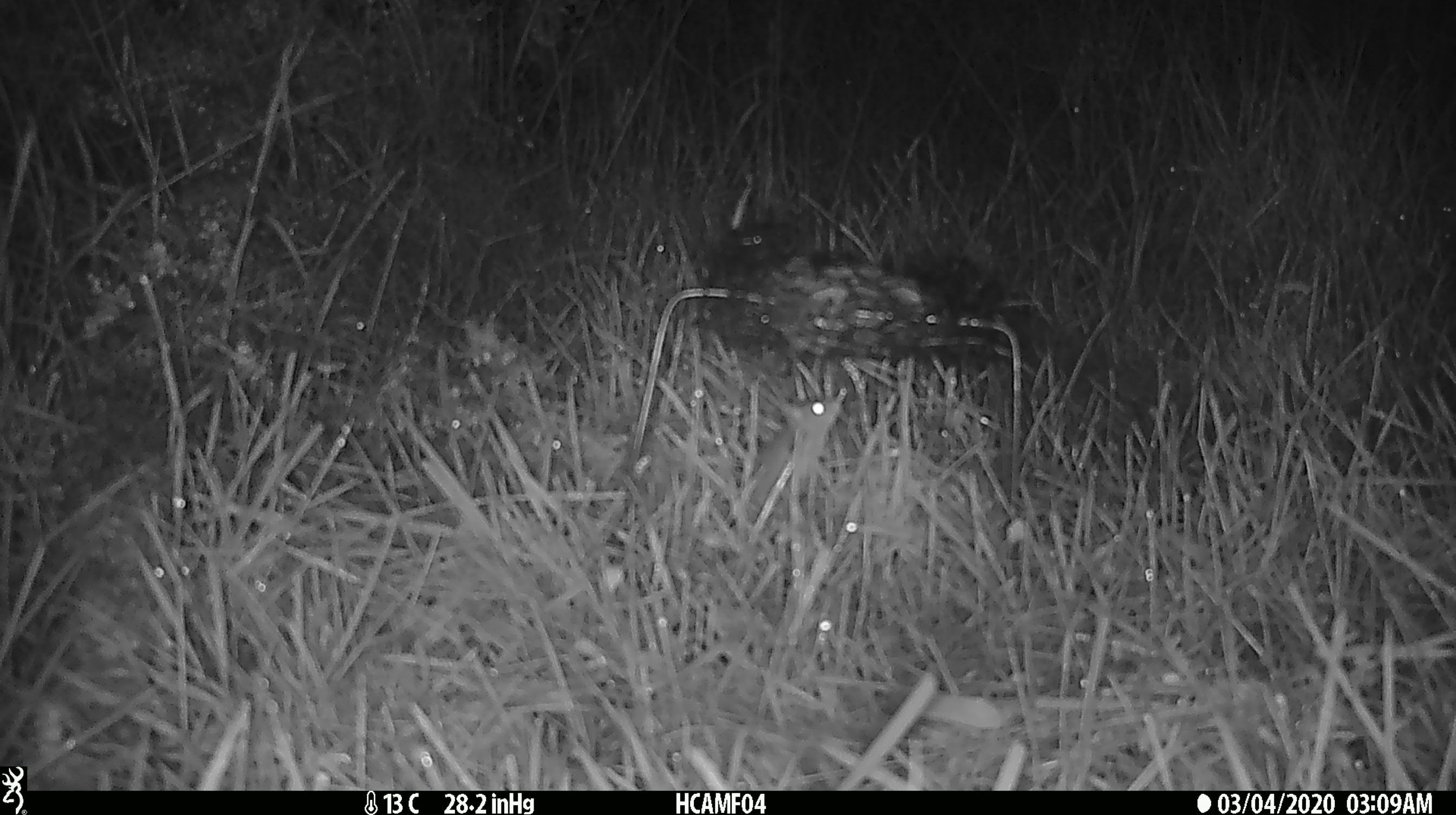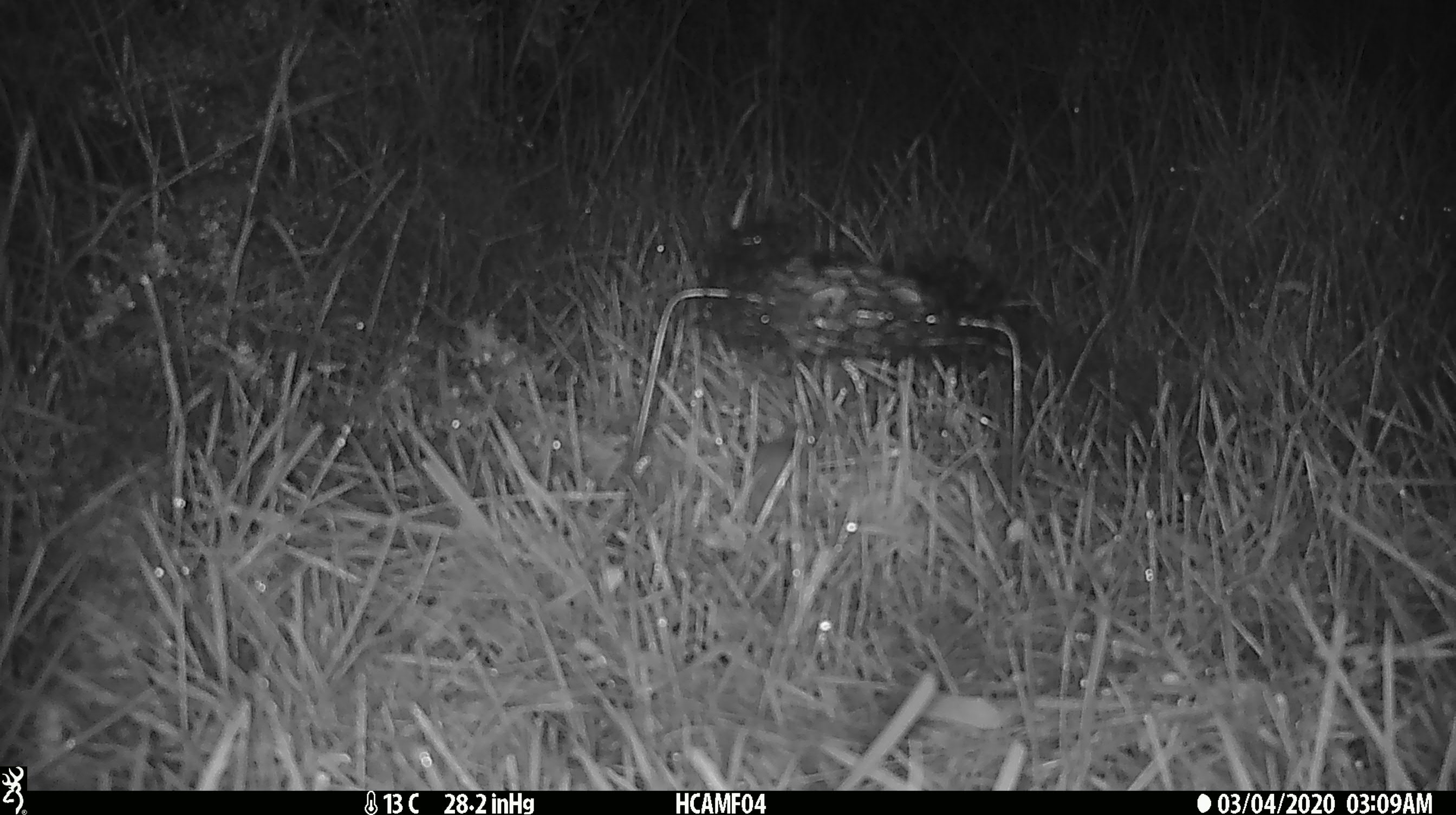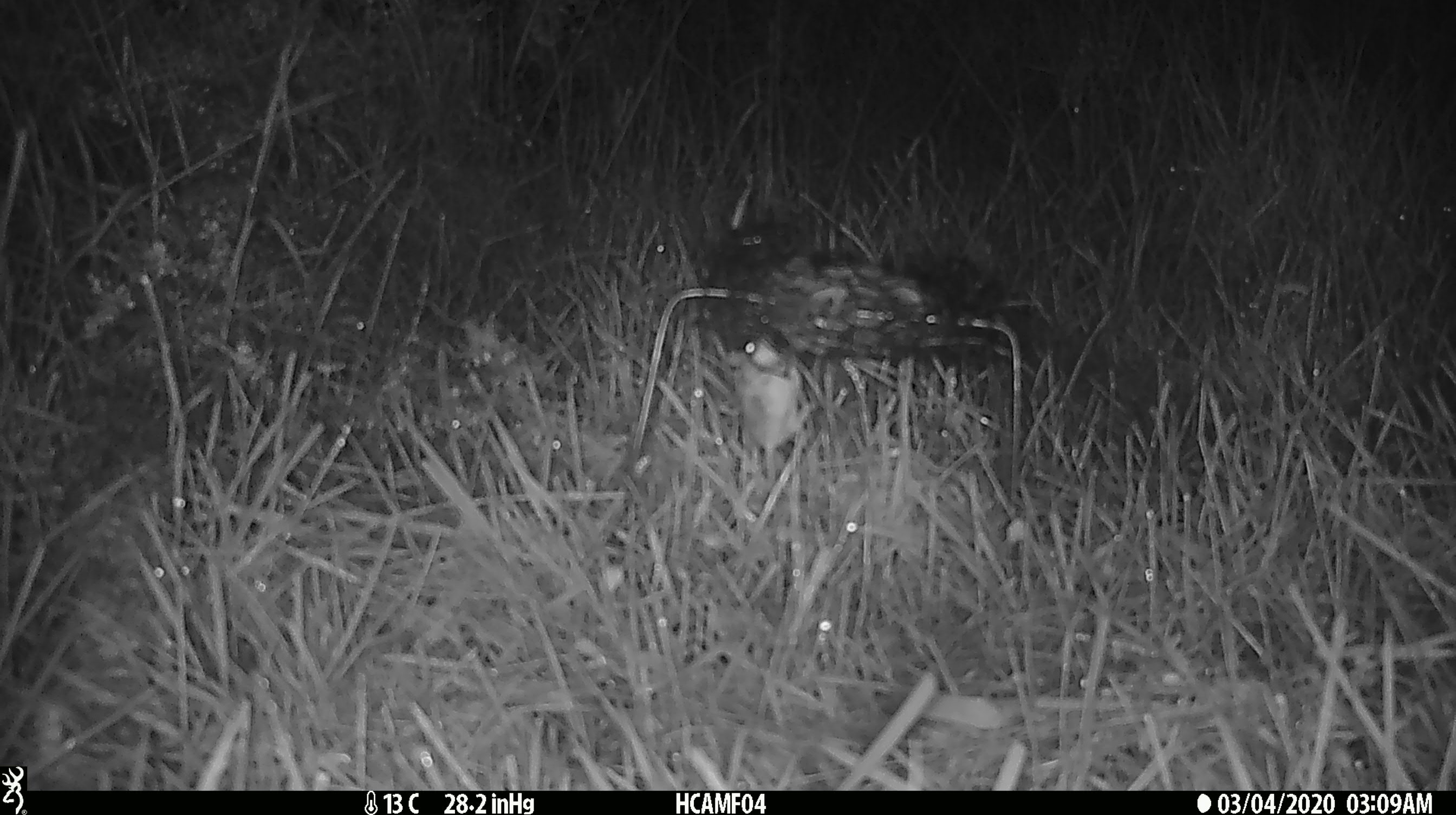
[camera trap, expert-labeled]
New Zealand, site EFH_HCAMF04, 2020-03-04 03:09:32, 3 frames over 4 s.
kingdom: Animalia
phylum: Chordata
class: Mammalia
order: Rodentia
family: Muridae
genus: Mus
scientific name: Mus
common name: mouse